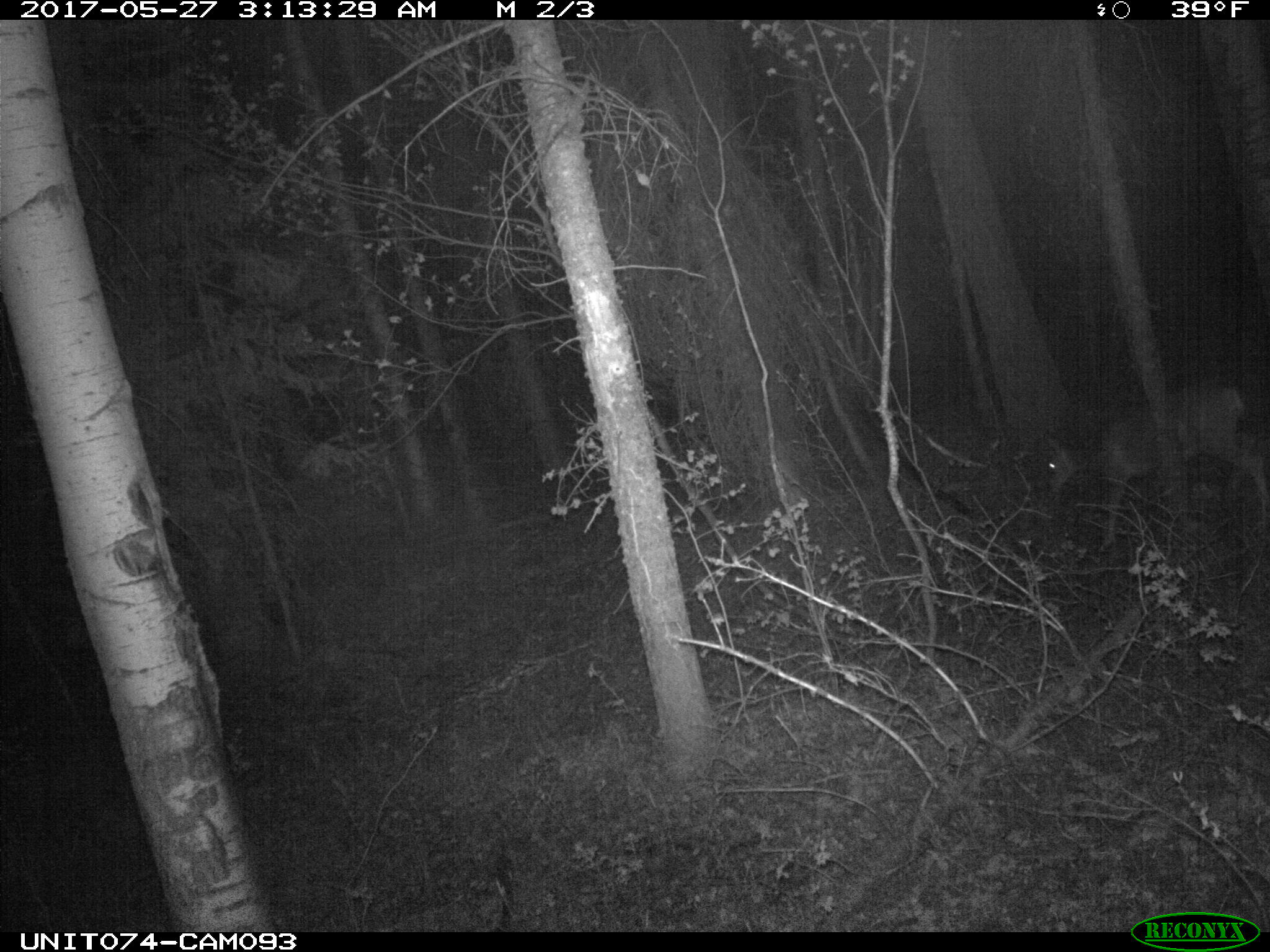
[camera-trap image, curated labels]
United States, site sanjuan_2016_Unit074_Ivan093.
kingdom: Animalia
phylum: Chordata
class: Mammalia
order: Artiodactyla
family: Cervidae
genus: Odocoileus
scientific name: Odocoileus hemionus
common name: mule deer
Odocoileus hemionus (mule deer).